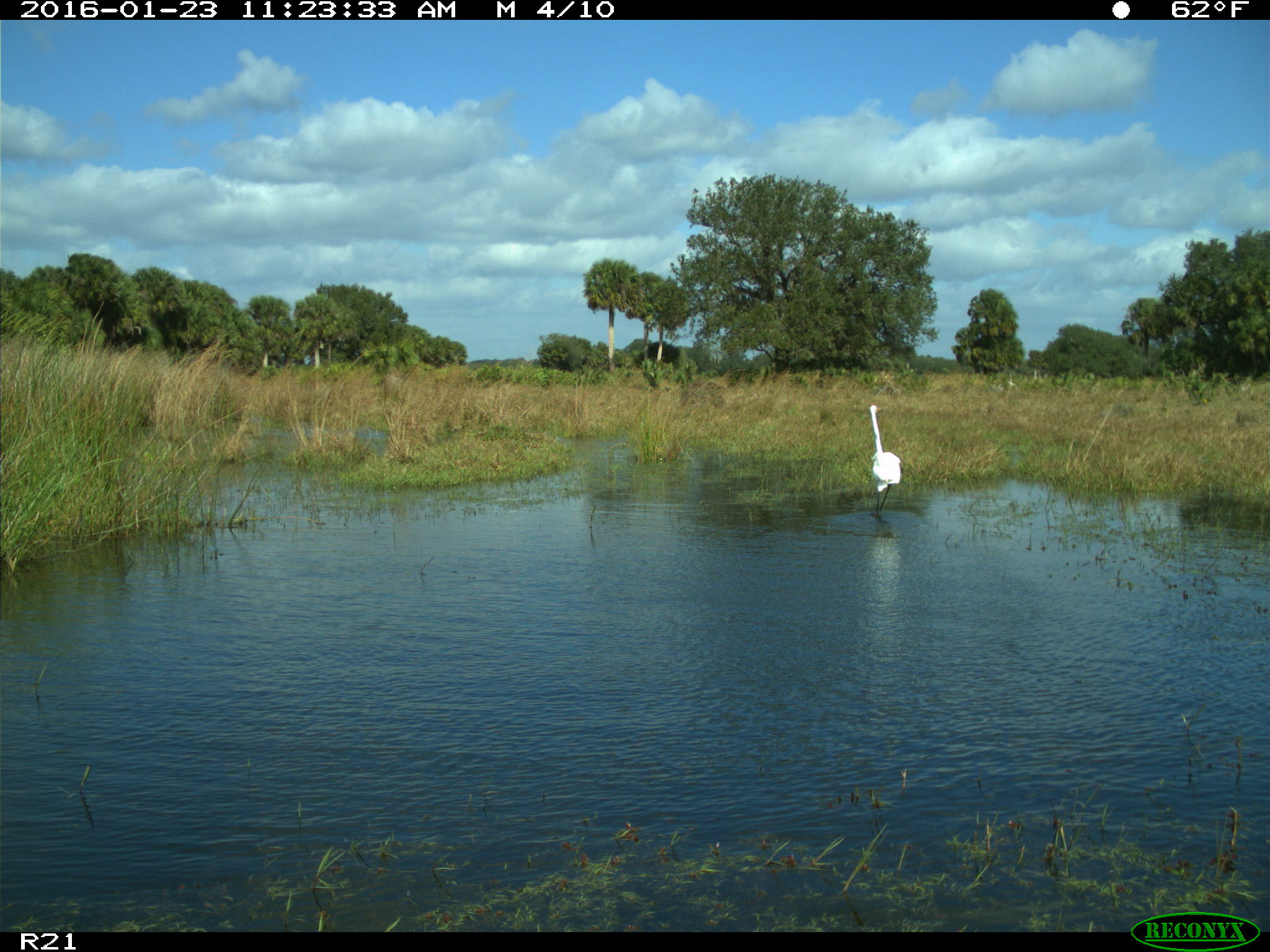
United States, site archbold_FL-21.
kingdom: Animalia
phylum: Chordata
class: Aves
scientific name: Aves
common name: birds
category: unidentified bird